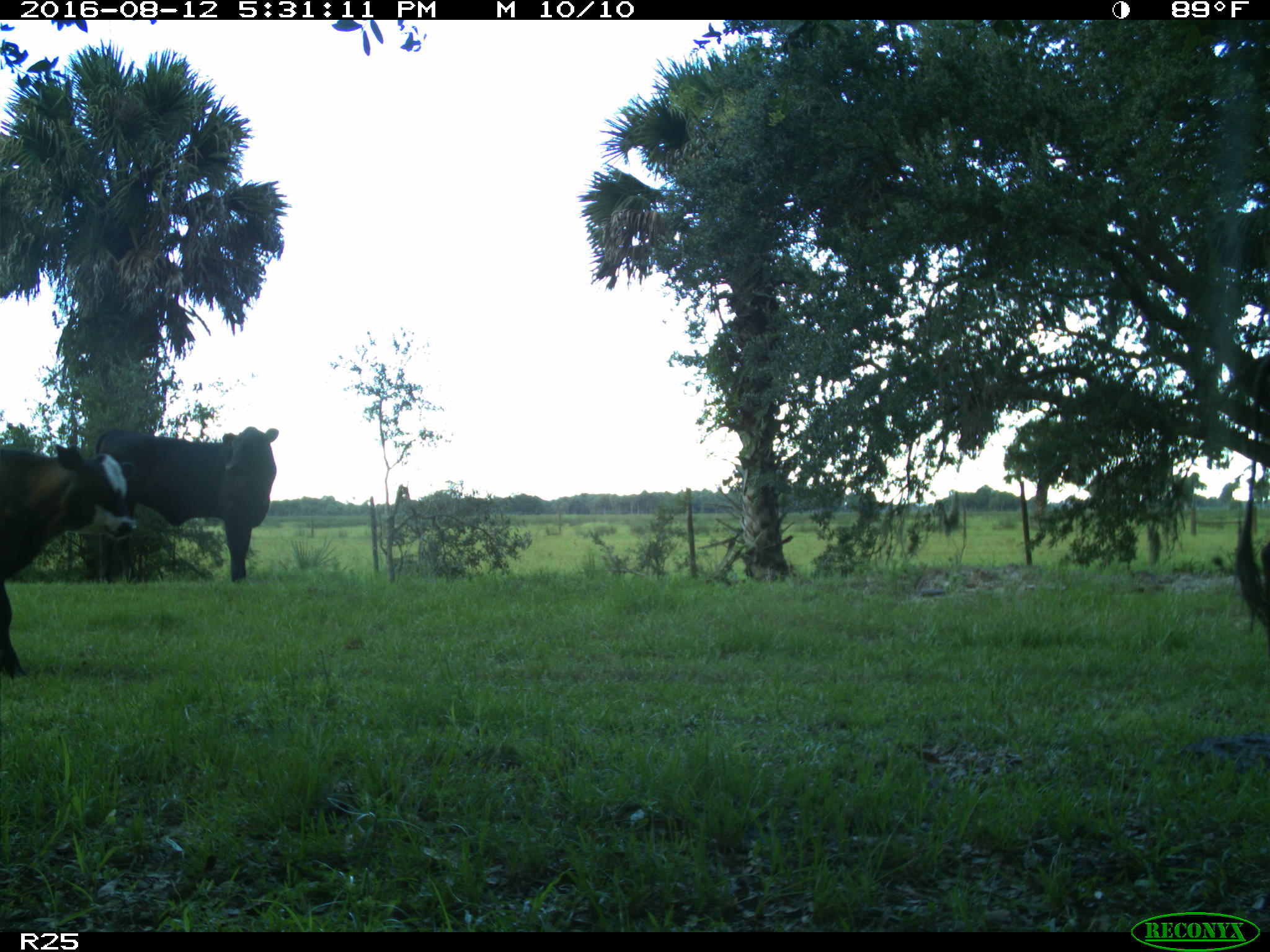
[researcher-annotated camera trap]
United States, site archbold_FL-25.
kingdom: Animalia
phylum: Chordata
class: Mammalia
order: Artiodactyla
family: Bovidae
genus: Bos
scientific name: Bos taurus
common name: domestic cow